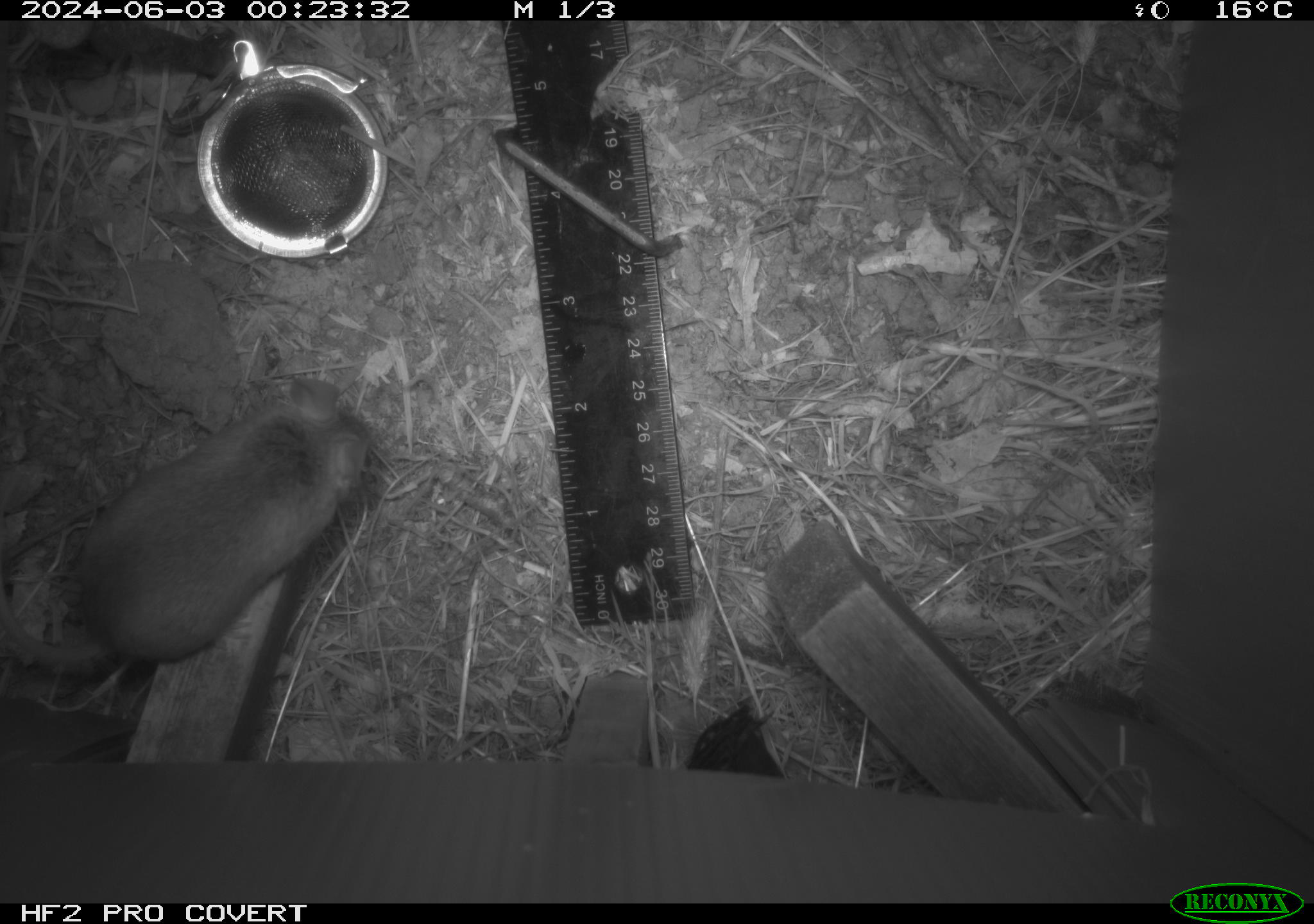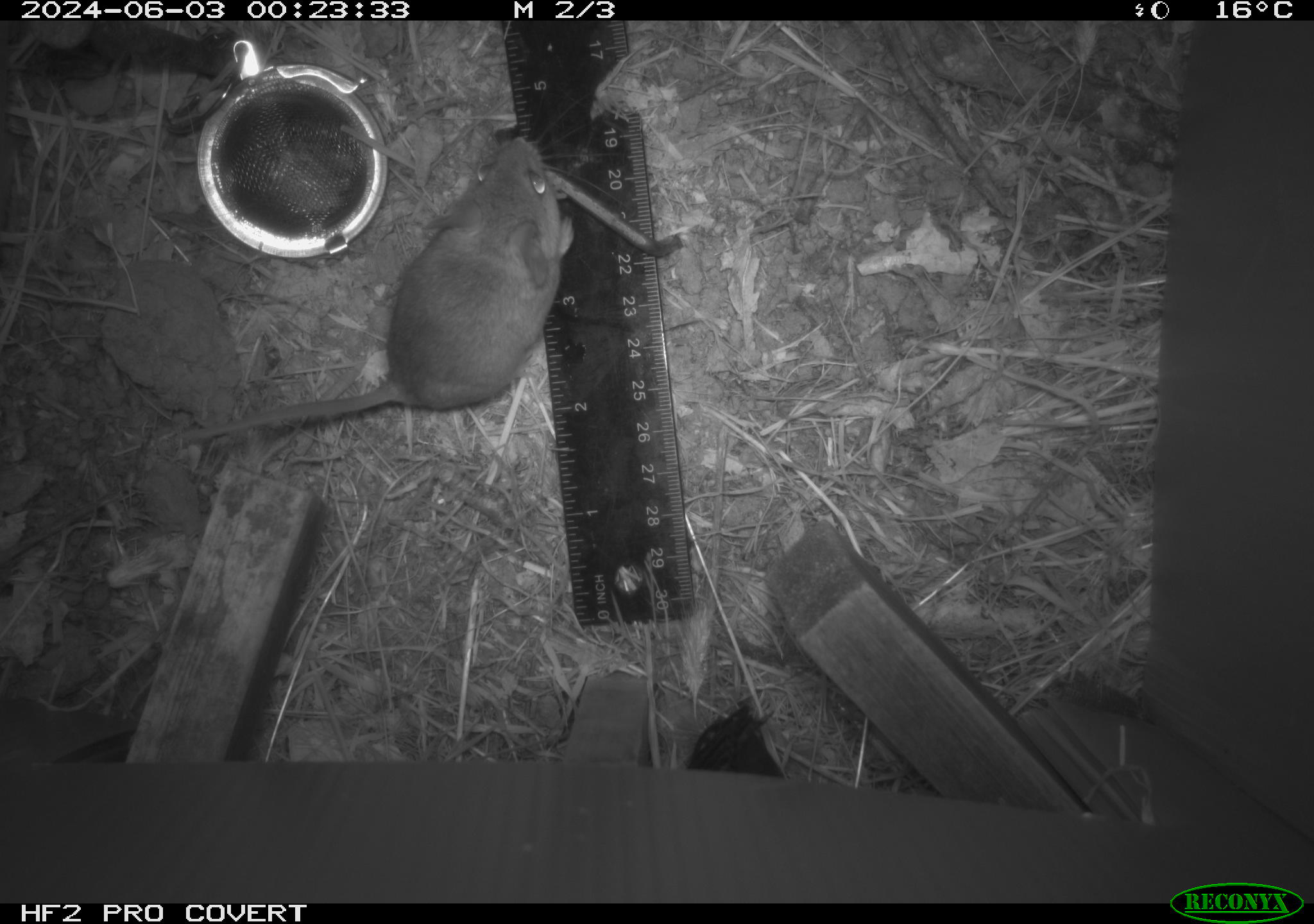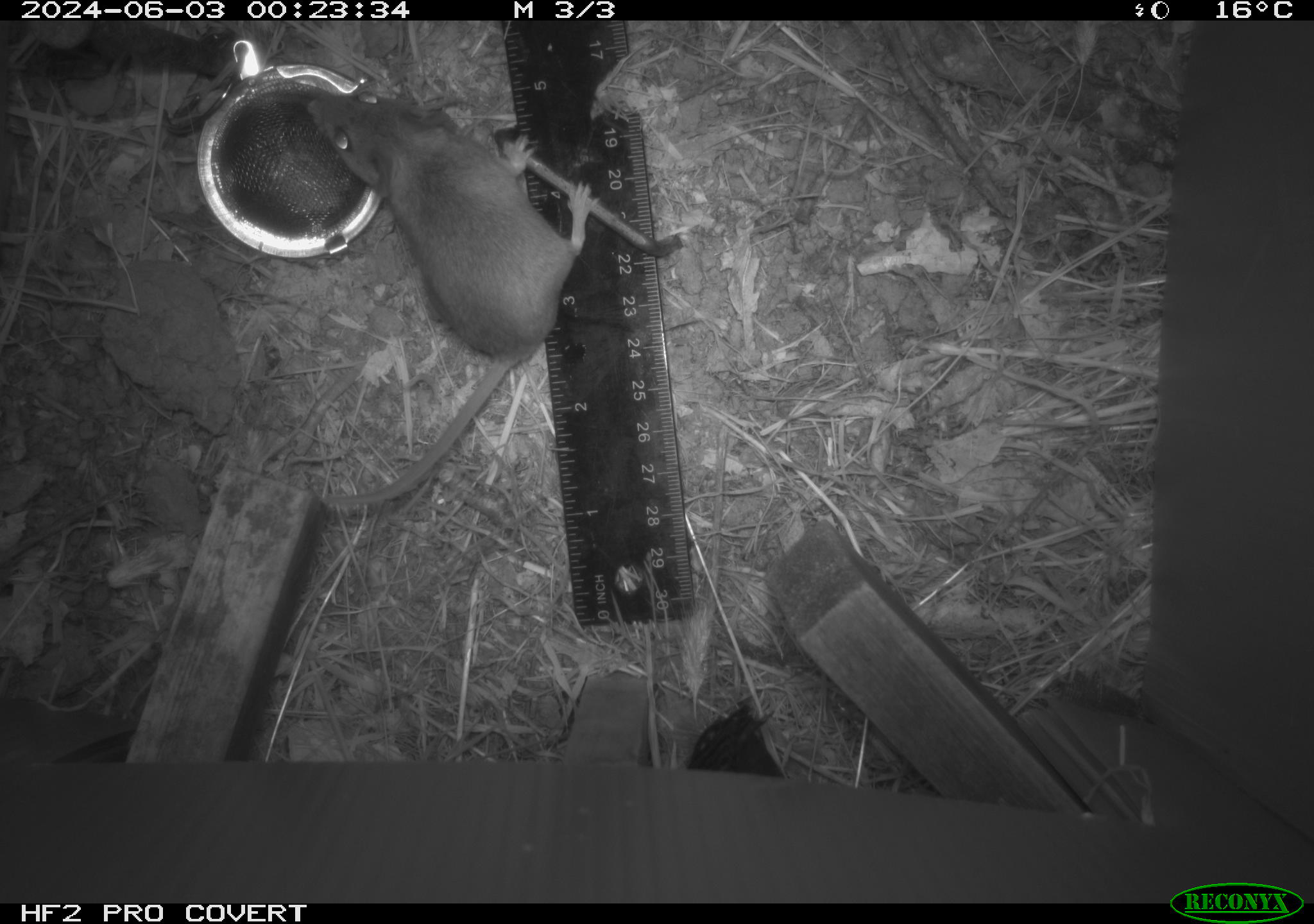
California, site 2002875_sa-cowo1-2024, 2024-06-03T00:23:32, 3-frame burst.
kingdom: Animalia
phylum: Chordata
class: Mammalia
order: Rodentia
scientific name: Rodentia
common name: mouse species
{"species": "mouse species (Rodentia)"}